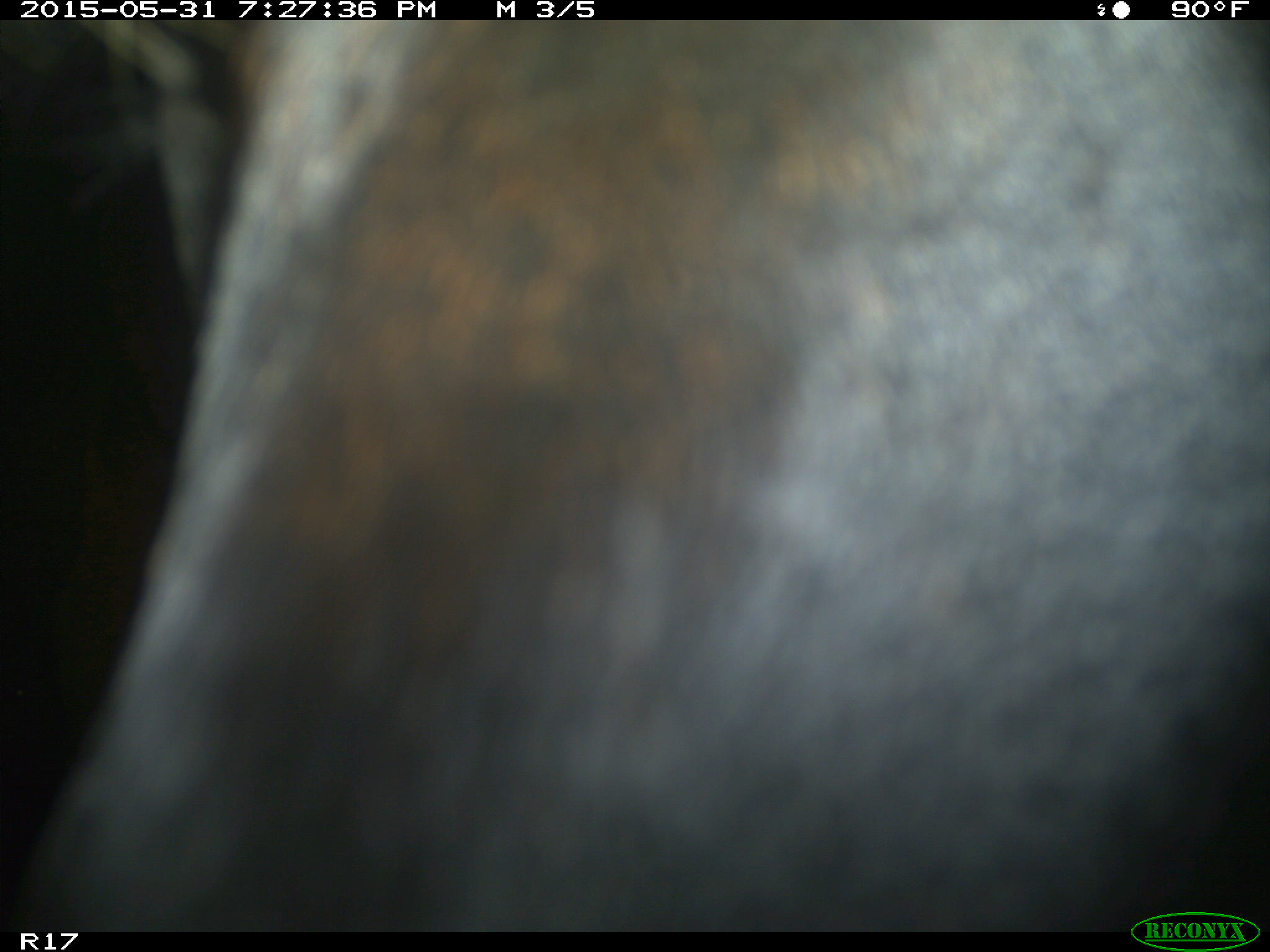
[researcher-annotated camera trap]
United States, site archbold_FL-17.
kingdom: Animalia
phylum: Chordata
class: Mammalia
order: Artiodactyla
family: Bovidae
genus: Bos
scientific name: Bos taurus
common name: domestic cow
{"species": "Bos taurus (domestic cow)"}